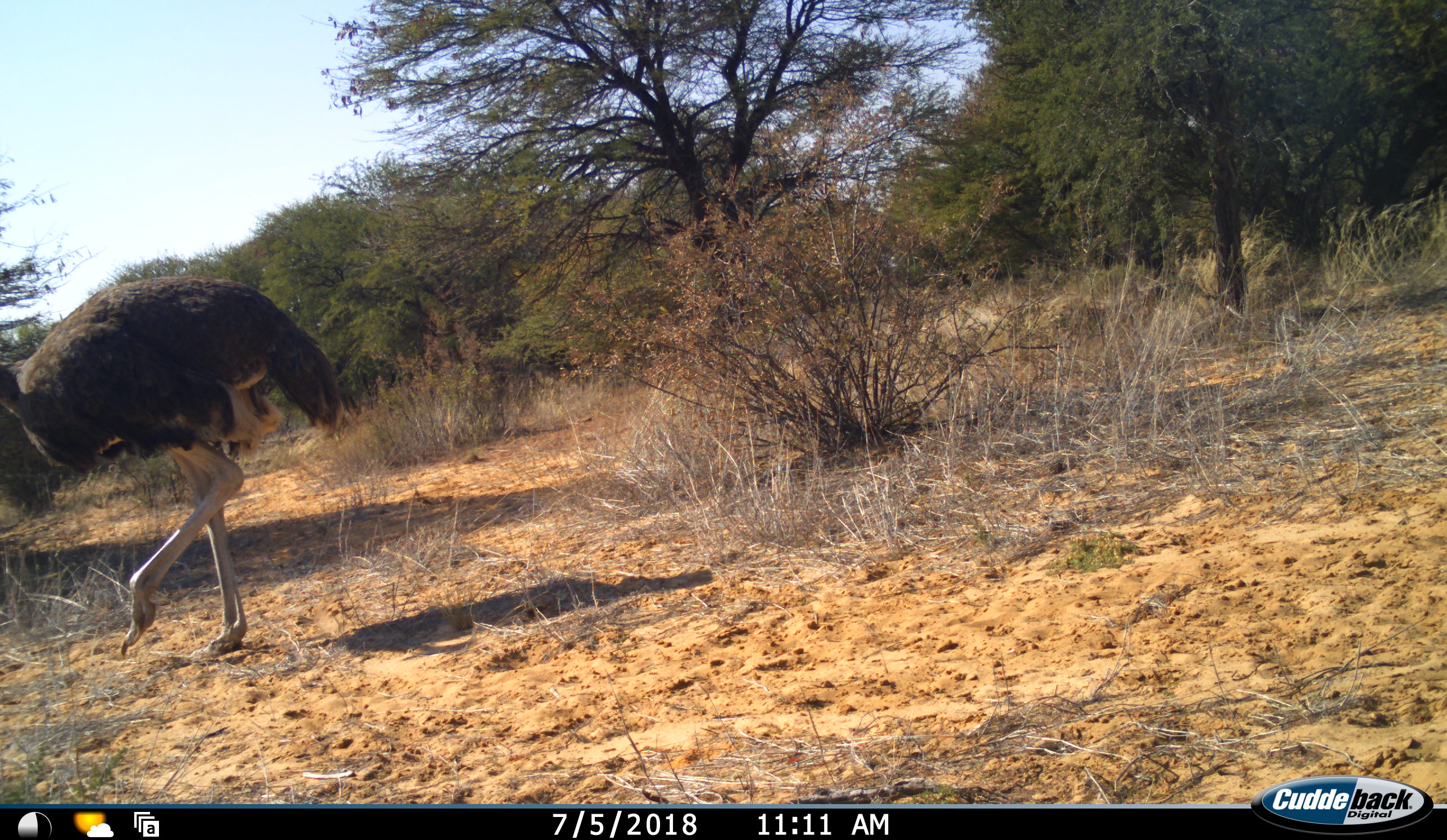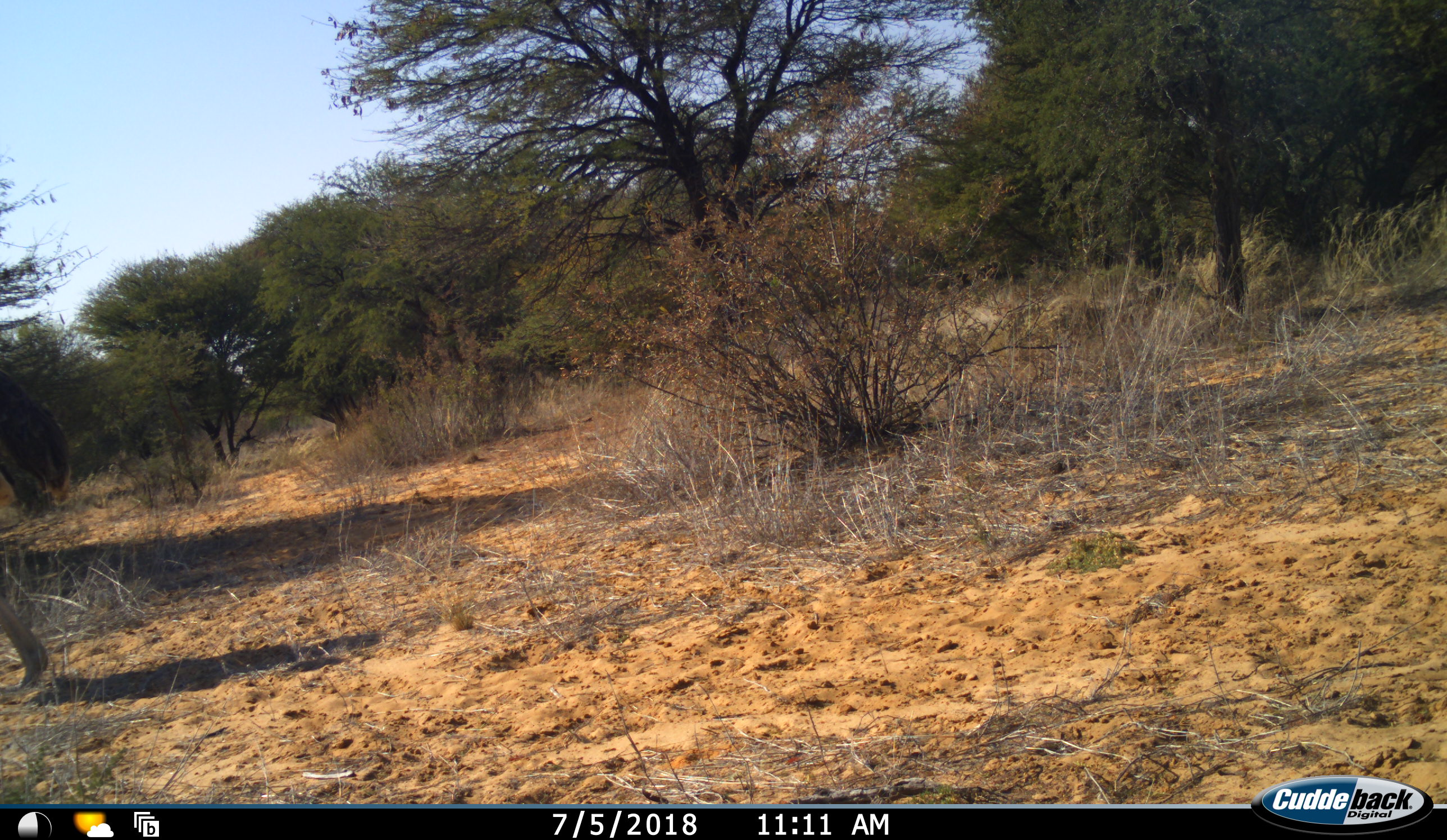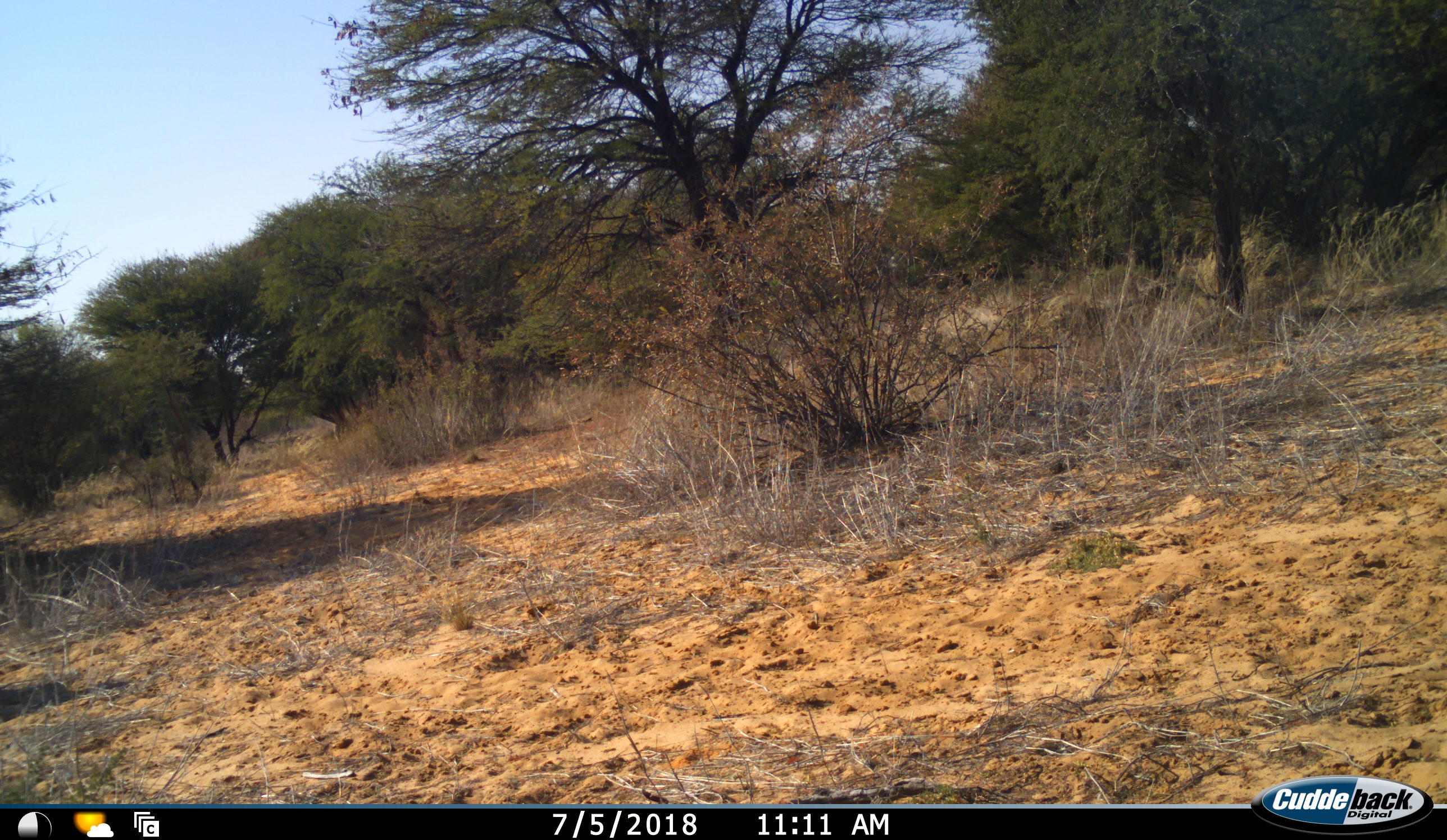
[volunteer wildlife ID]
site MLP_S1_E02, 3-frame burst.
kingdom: Animalia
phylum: Chordata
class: Aves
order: Struthioniformes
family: Struthionidae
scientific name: Struthionidae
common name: ostrich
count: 1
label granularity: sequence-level